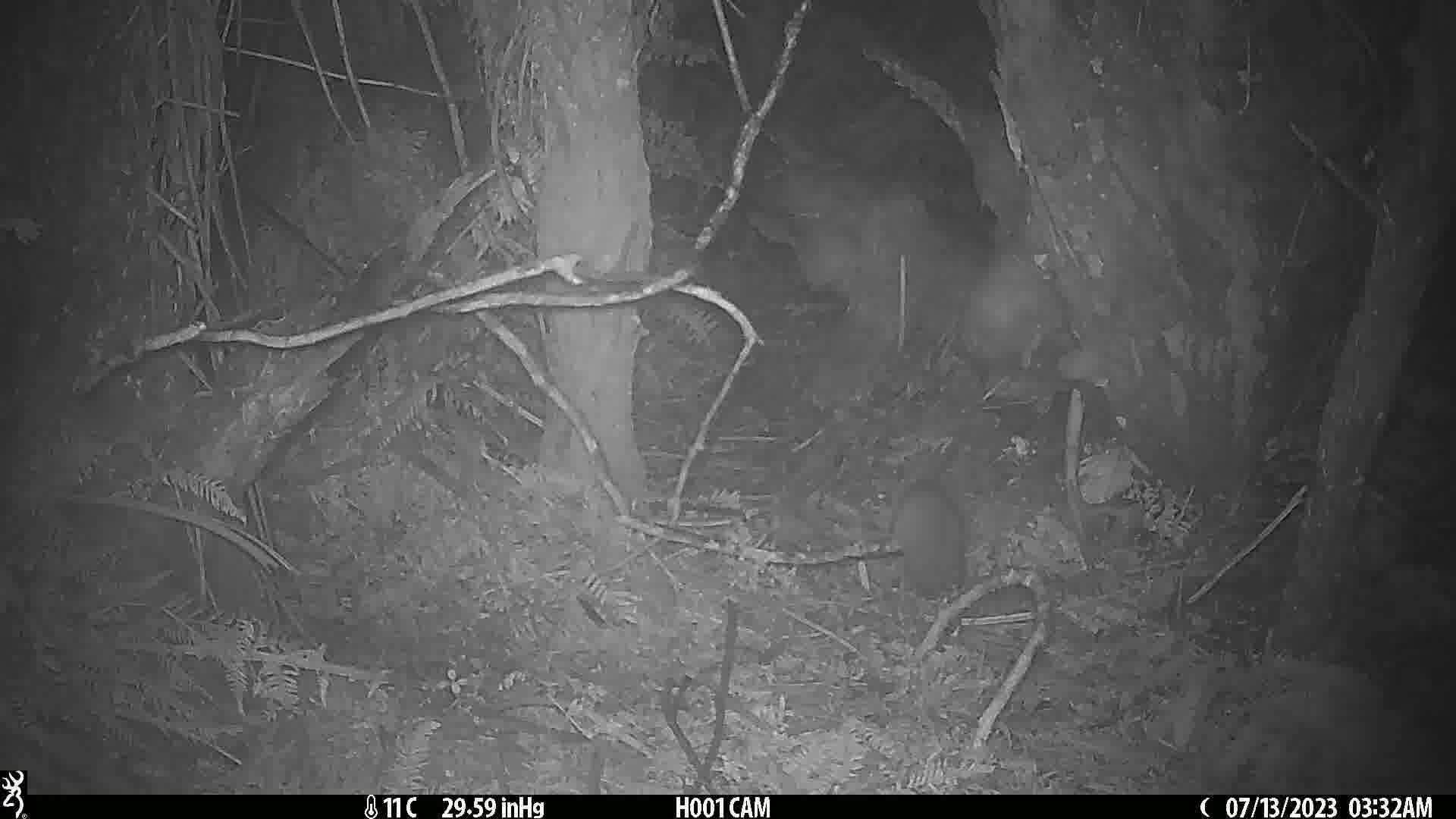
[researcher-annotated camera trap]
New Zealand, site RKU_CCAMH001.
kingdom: Animalia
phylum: Chordata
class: Mammalia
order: Rodentia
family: Muridae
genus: Rattus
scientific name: Rattus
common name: rat